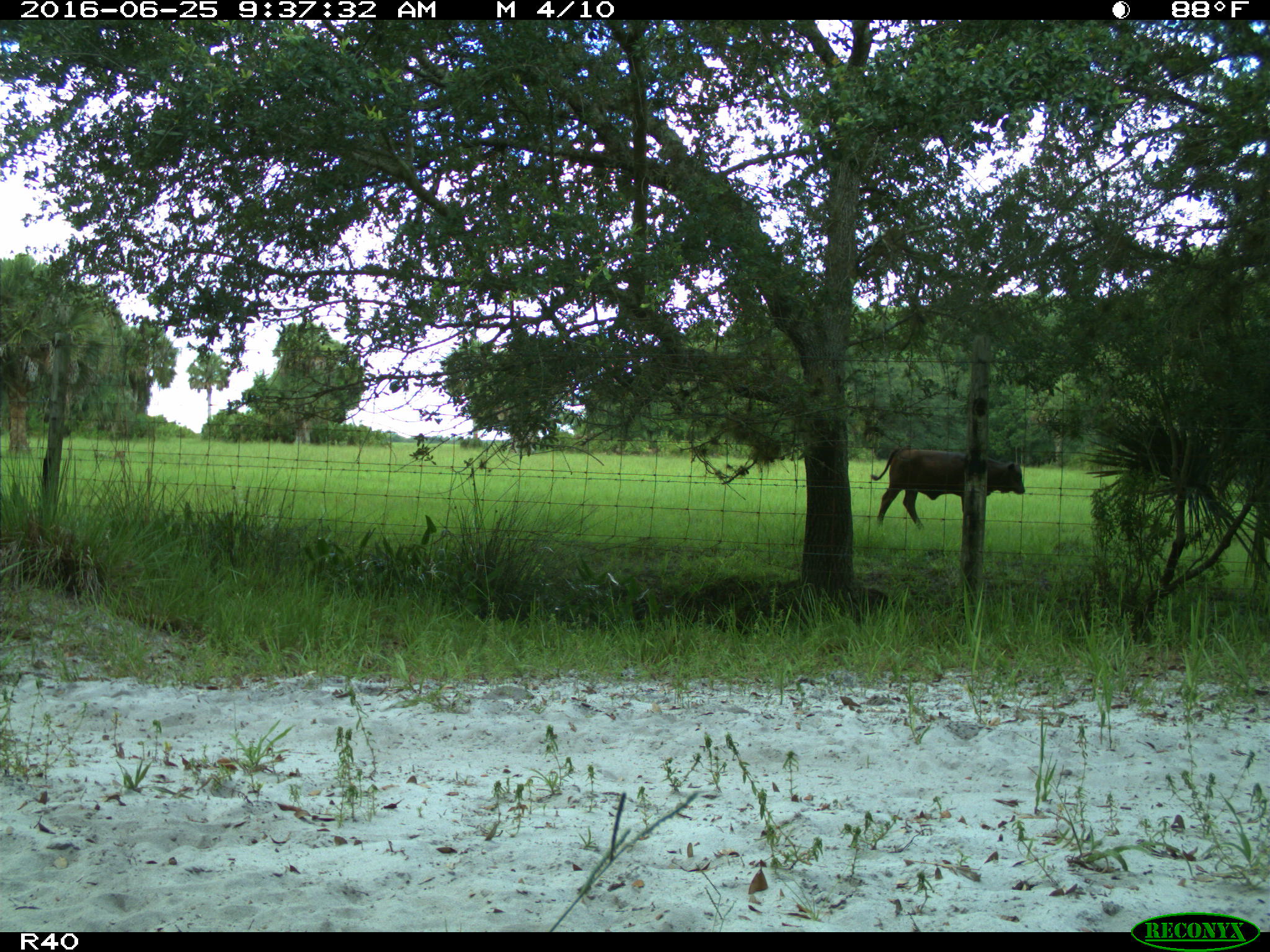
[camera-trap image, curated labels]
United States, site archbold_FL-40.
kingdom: Animalia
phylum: Chordata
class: Mammalia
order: Artiodactyla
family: Bovidae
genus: Bos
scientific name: Bos taurus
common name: domestic cow